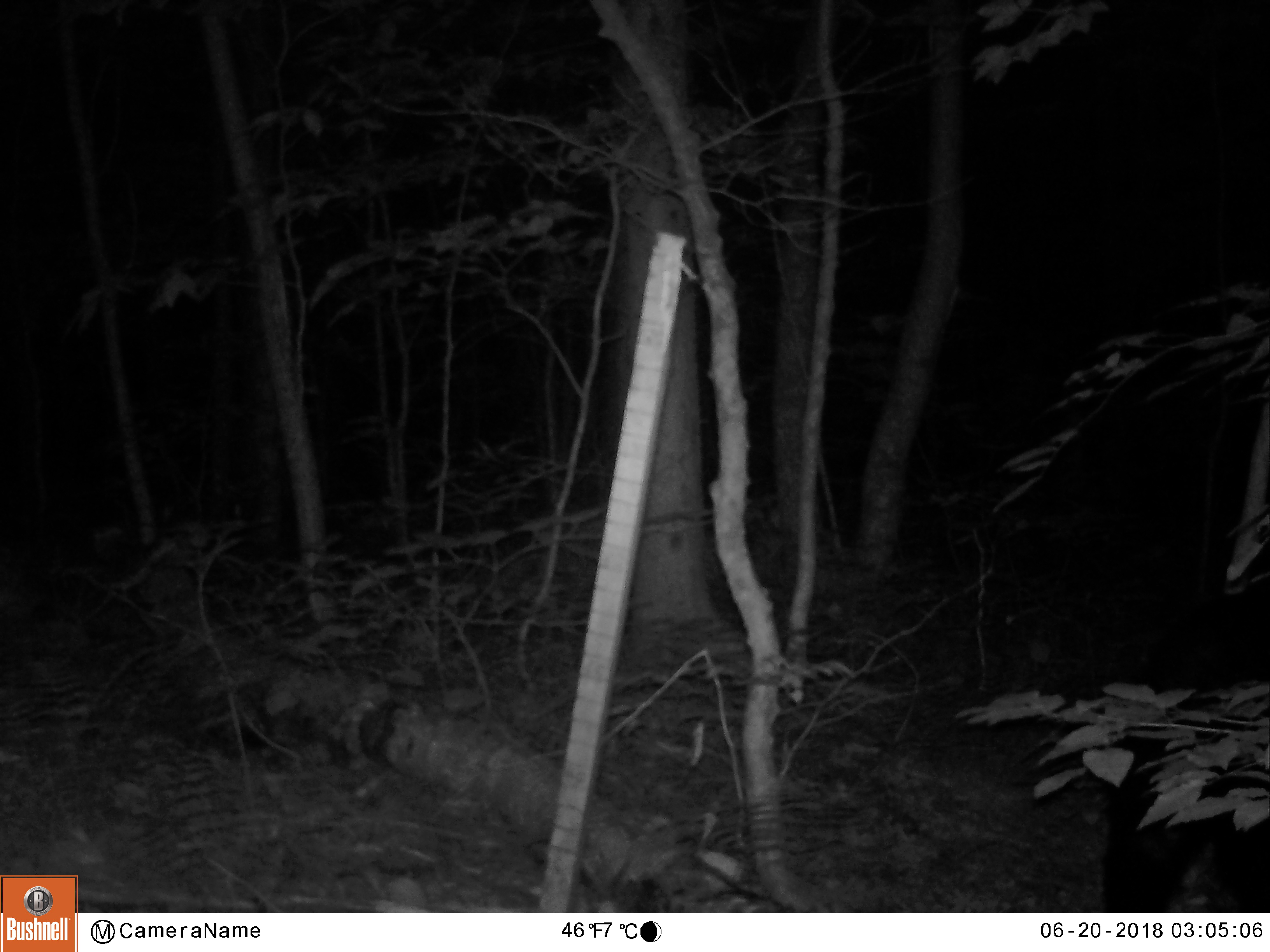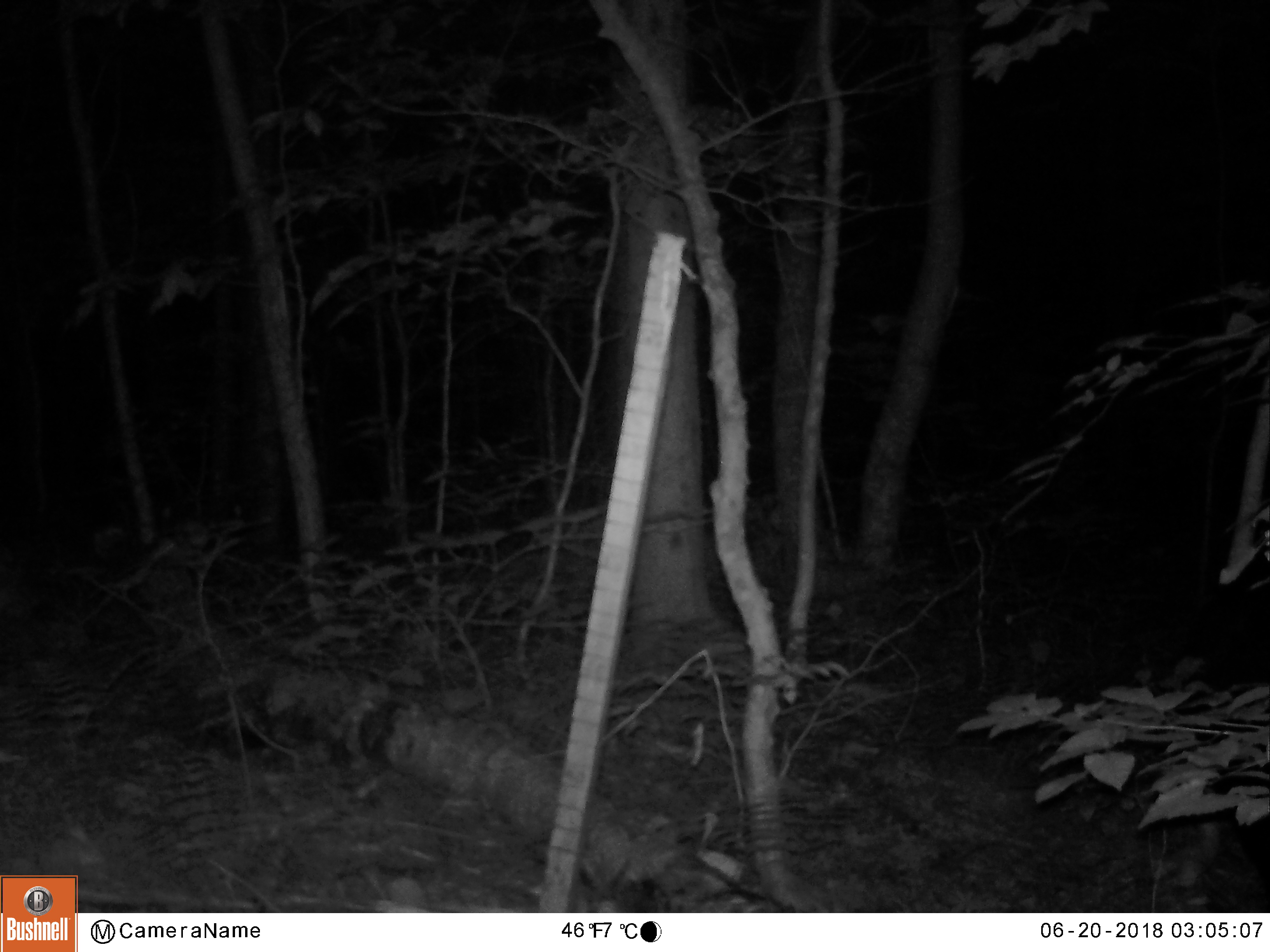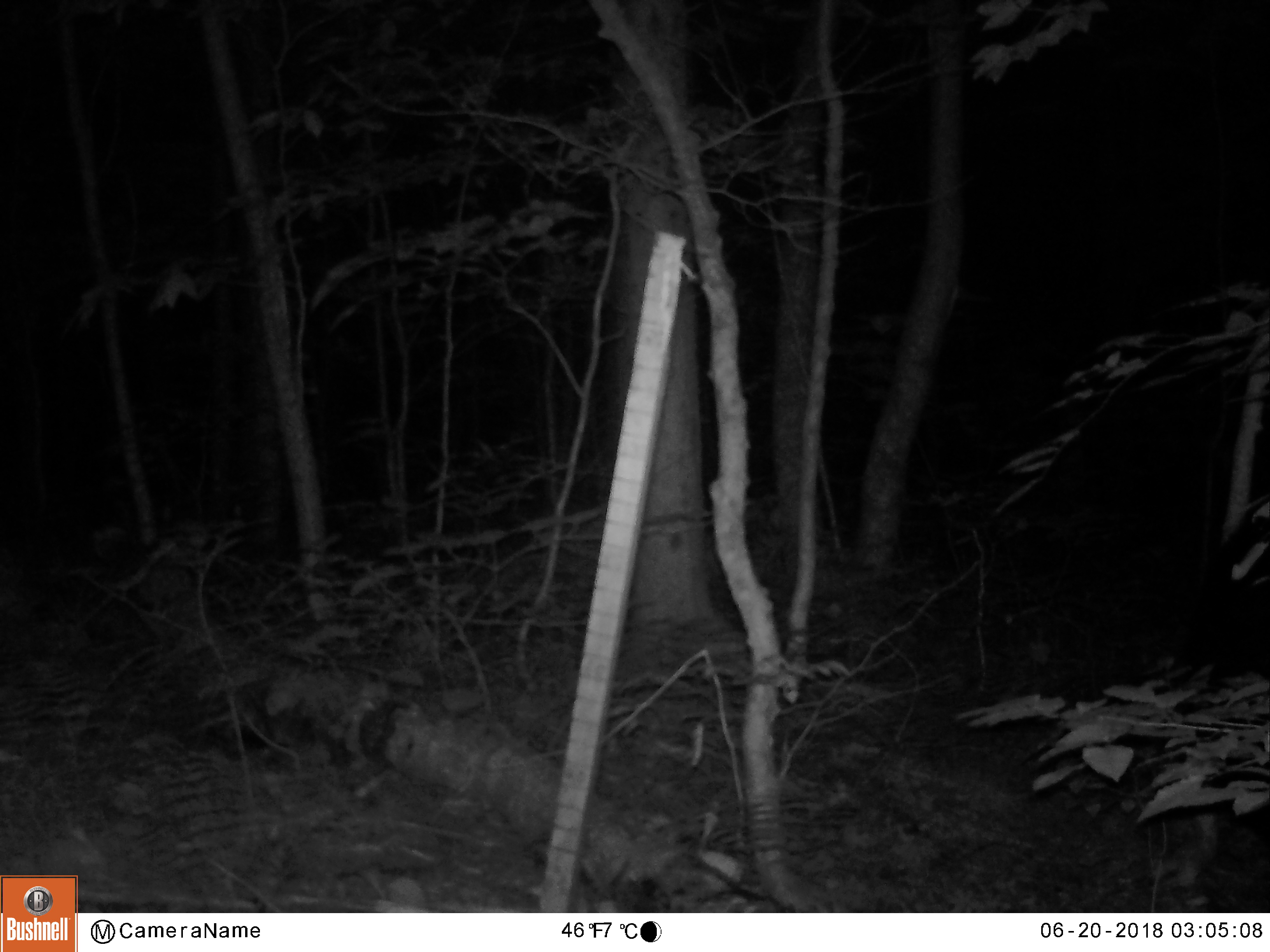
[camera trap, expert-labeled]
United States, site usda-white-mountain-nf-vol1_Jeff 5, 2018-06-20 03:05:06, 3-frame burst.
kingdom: Animalia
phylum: Chordata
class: Mammalia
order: Carnivora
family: Ursidae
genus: Ursus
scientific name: Ursus americanus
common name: black bear